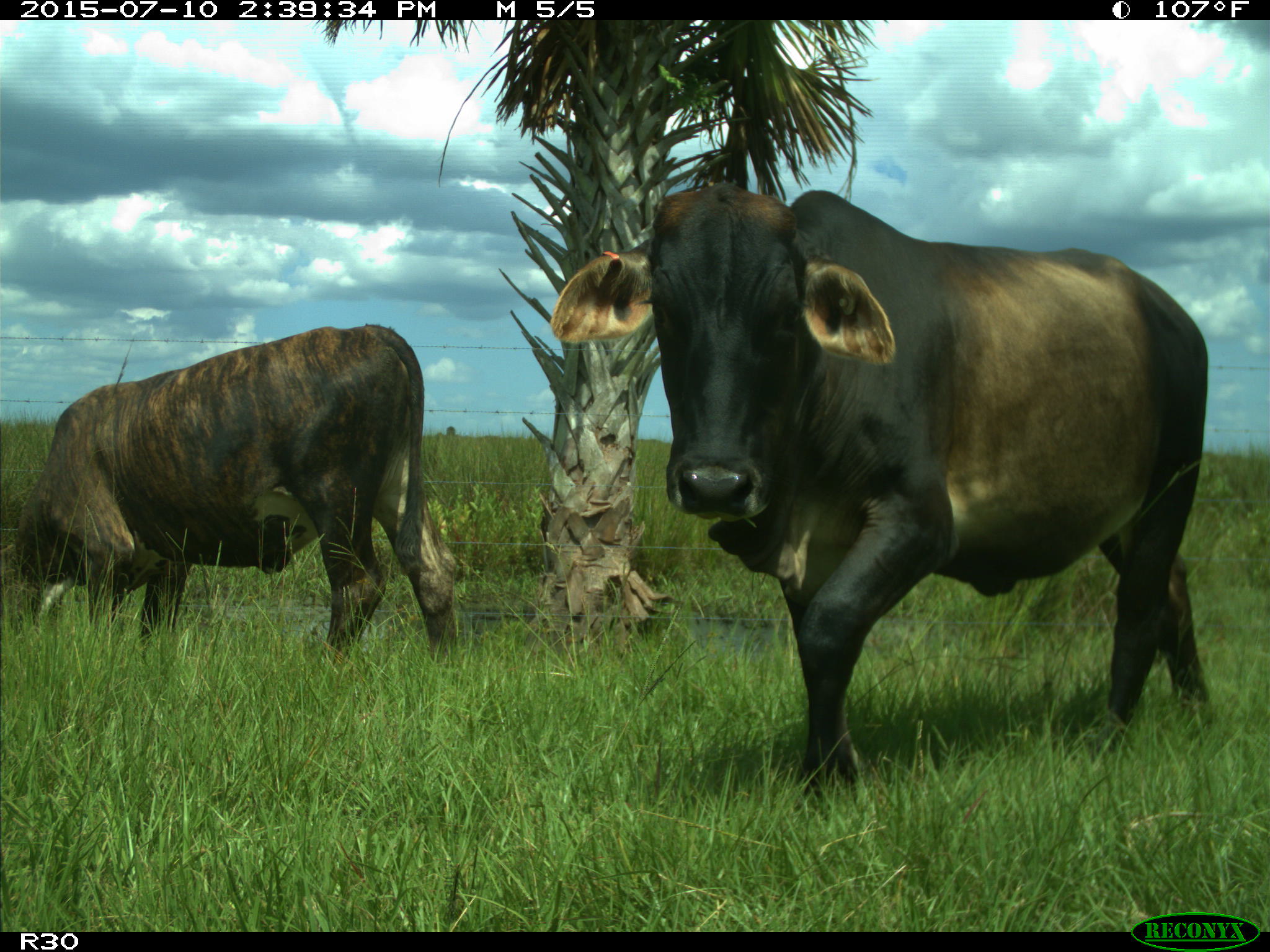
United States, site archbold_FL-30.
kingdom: Animalia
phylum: Chordata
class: Mammalia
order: Artiodactyla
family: Bovidae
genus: Bos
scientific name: Bos taurus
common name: domestic cow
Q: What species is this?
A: Bos taurus (domestic cow).